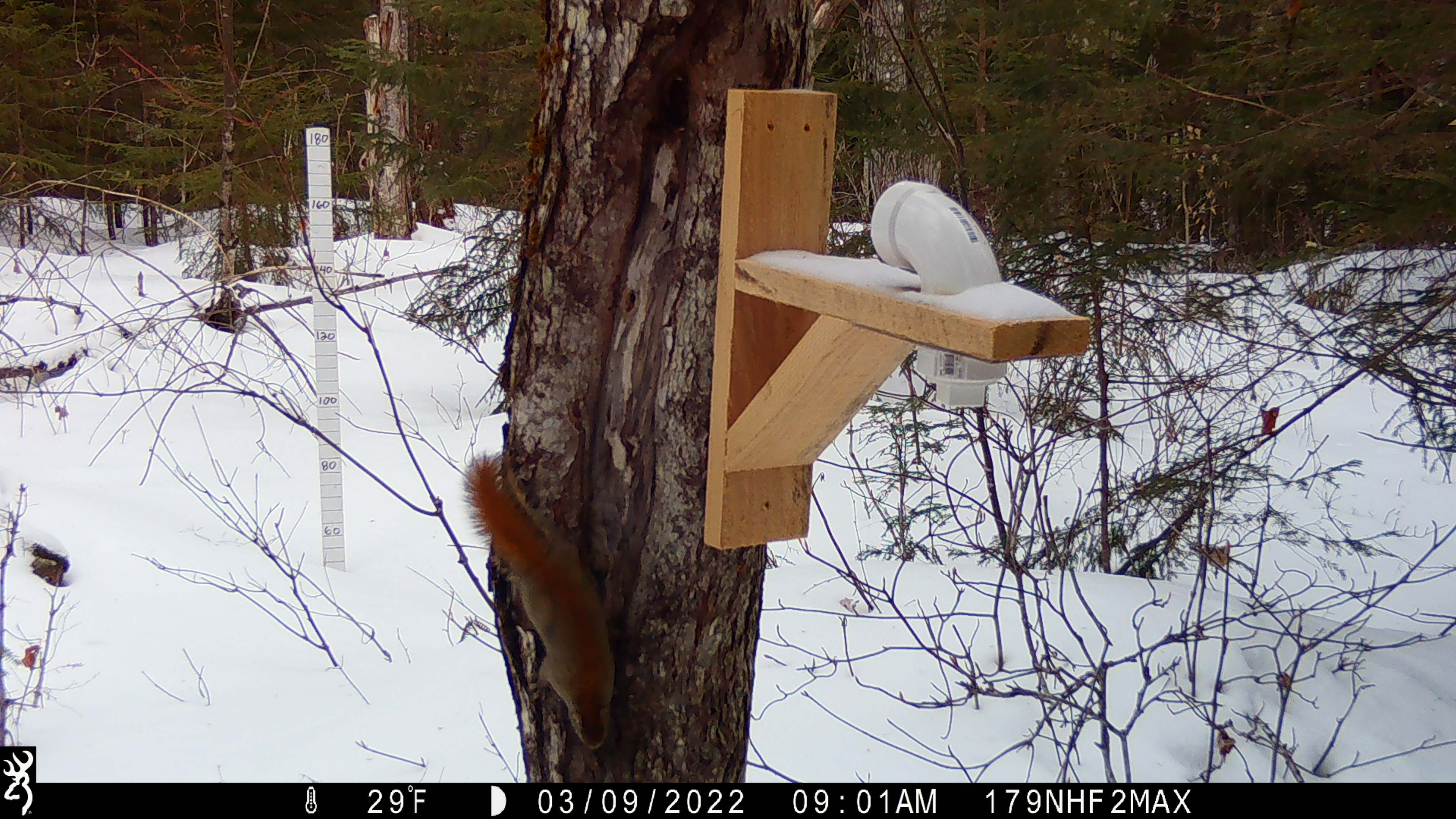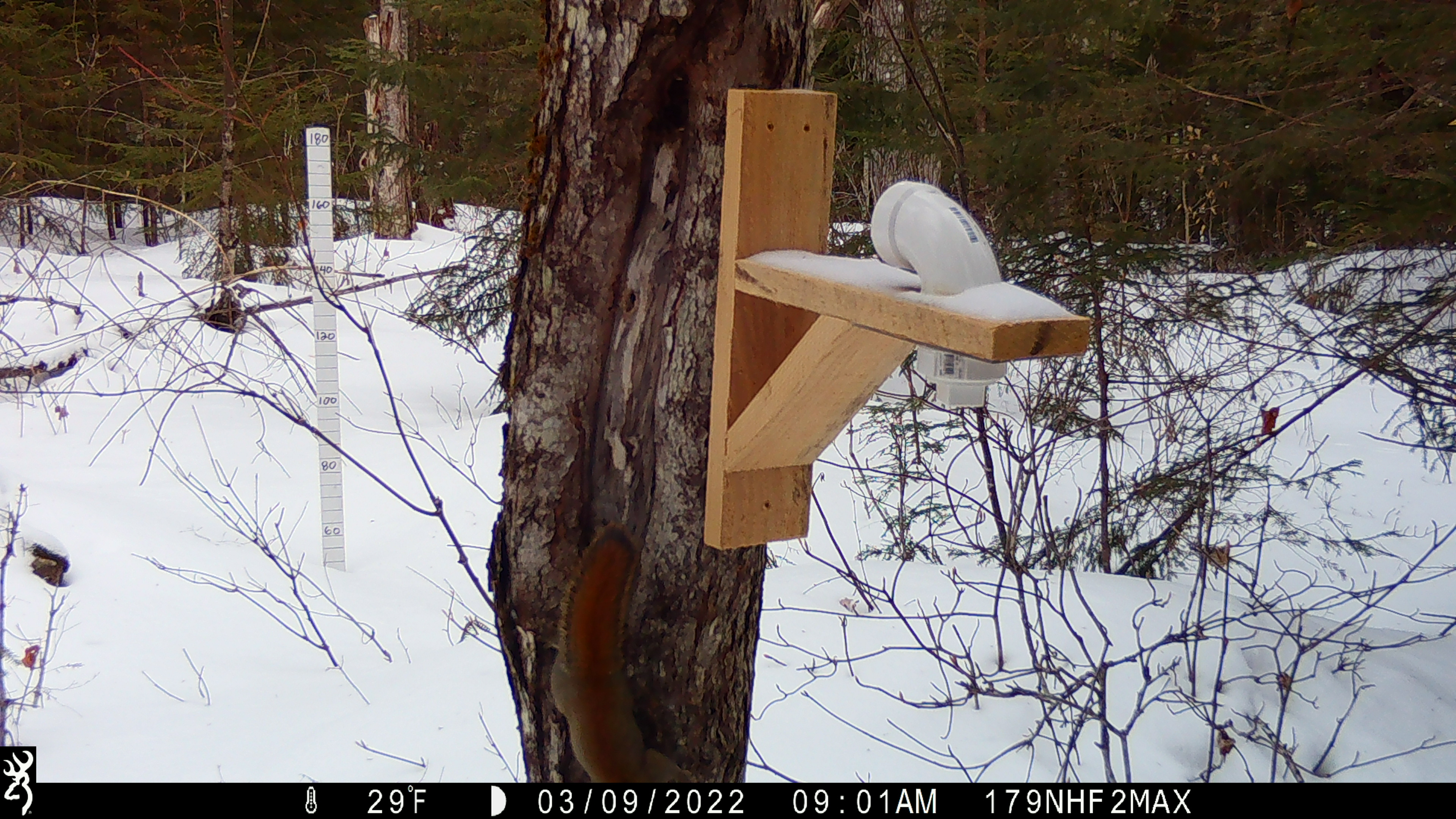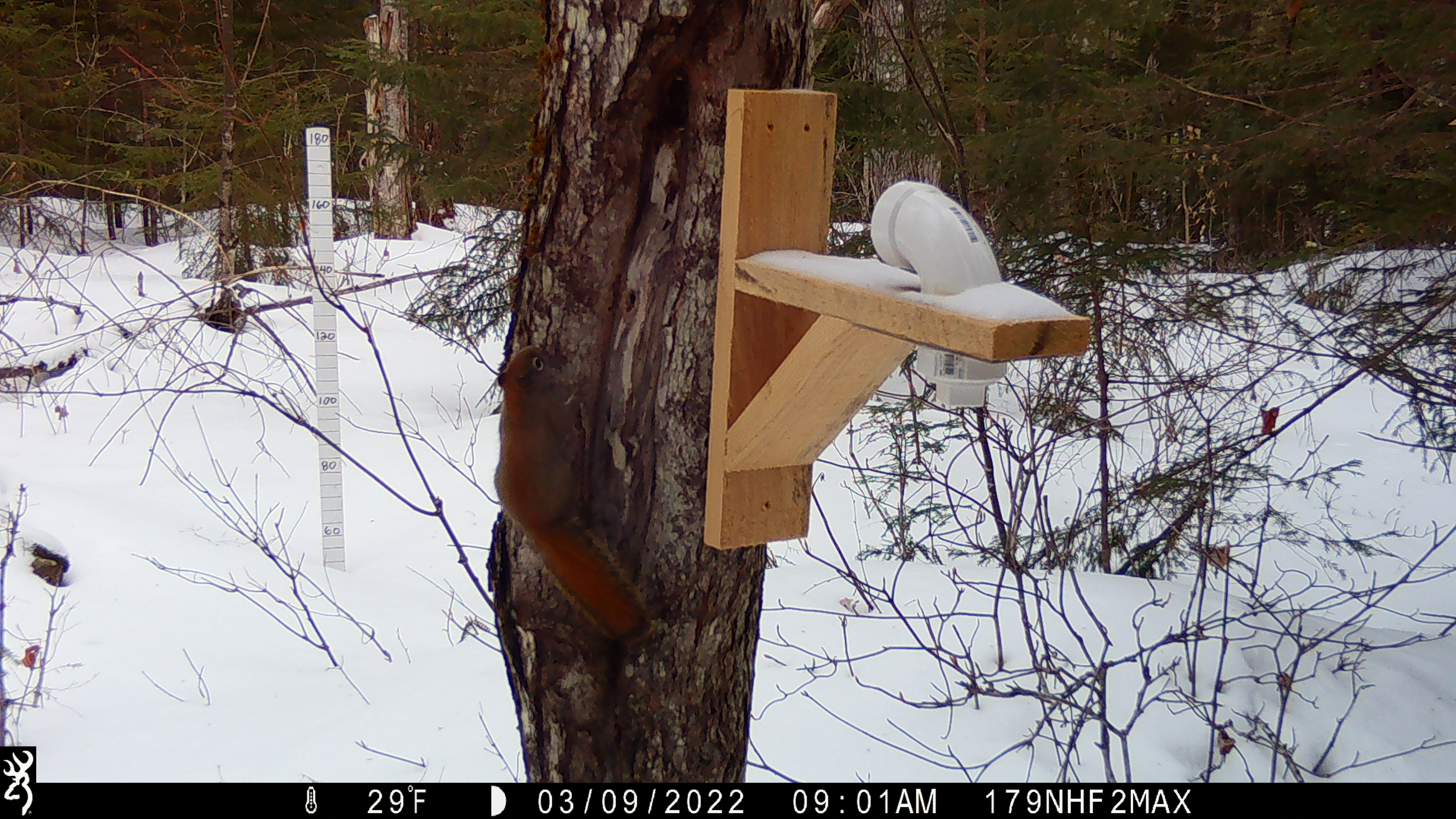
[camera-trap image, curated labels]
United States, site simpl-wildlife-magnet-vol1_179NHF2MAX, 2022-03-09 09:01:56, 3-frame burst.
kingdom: Animalia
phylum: Chordata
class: Mammalia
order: Rodentia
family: Sciuridae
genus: Tamiasciurus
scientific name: Tamiasciurus hudsonicus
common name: red squirrel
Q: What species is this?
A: Red squirrel (Tamiasciurus hudsonicus).